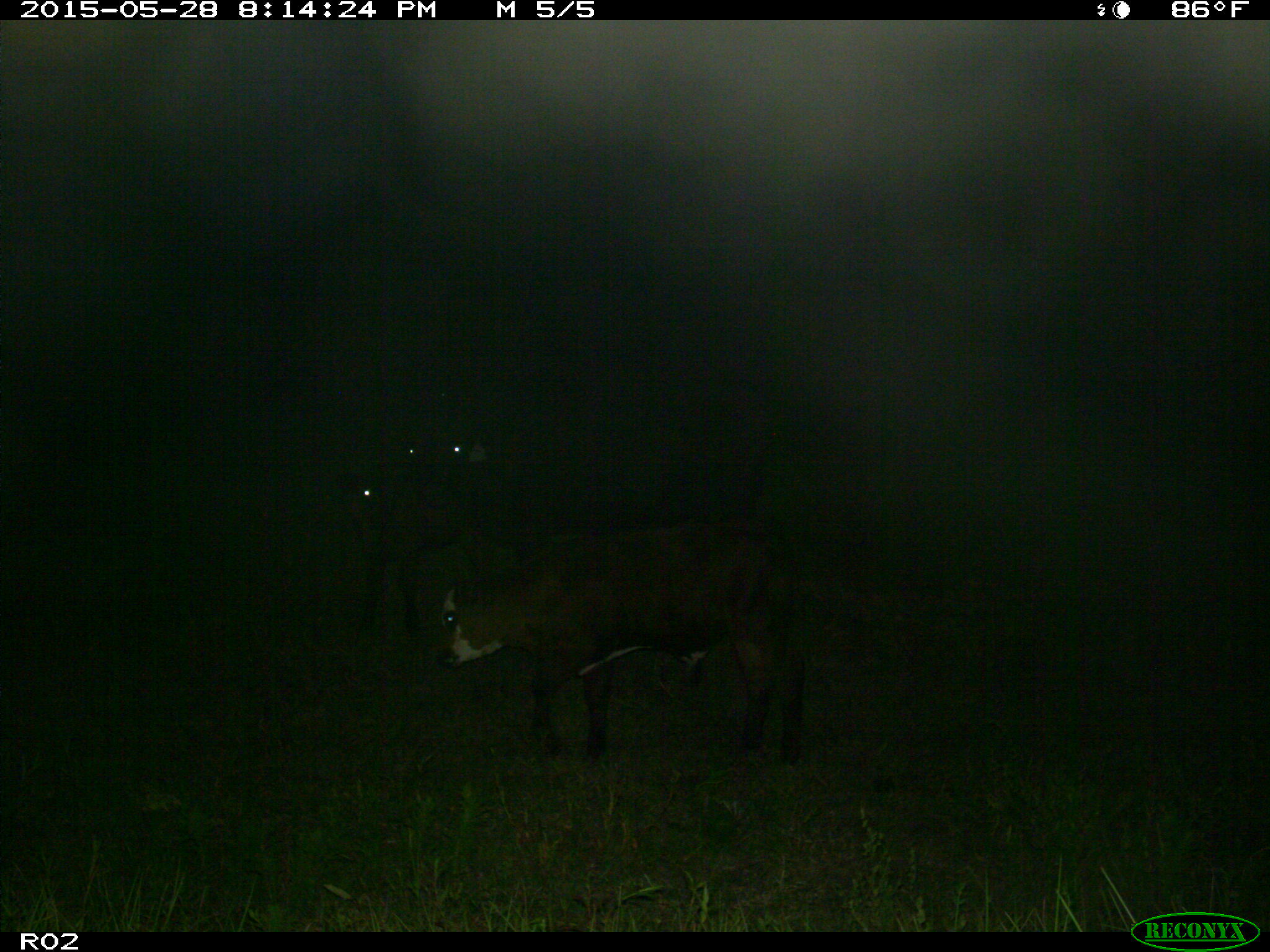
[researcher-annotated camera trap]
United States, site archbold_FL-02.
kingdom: Animalia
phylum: Chordata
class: Mammalia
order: Artiodactyla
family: Bovidae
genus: Bos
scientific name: Bos taurus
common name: domestic cow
Bos taurus (domestic cow).